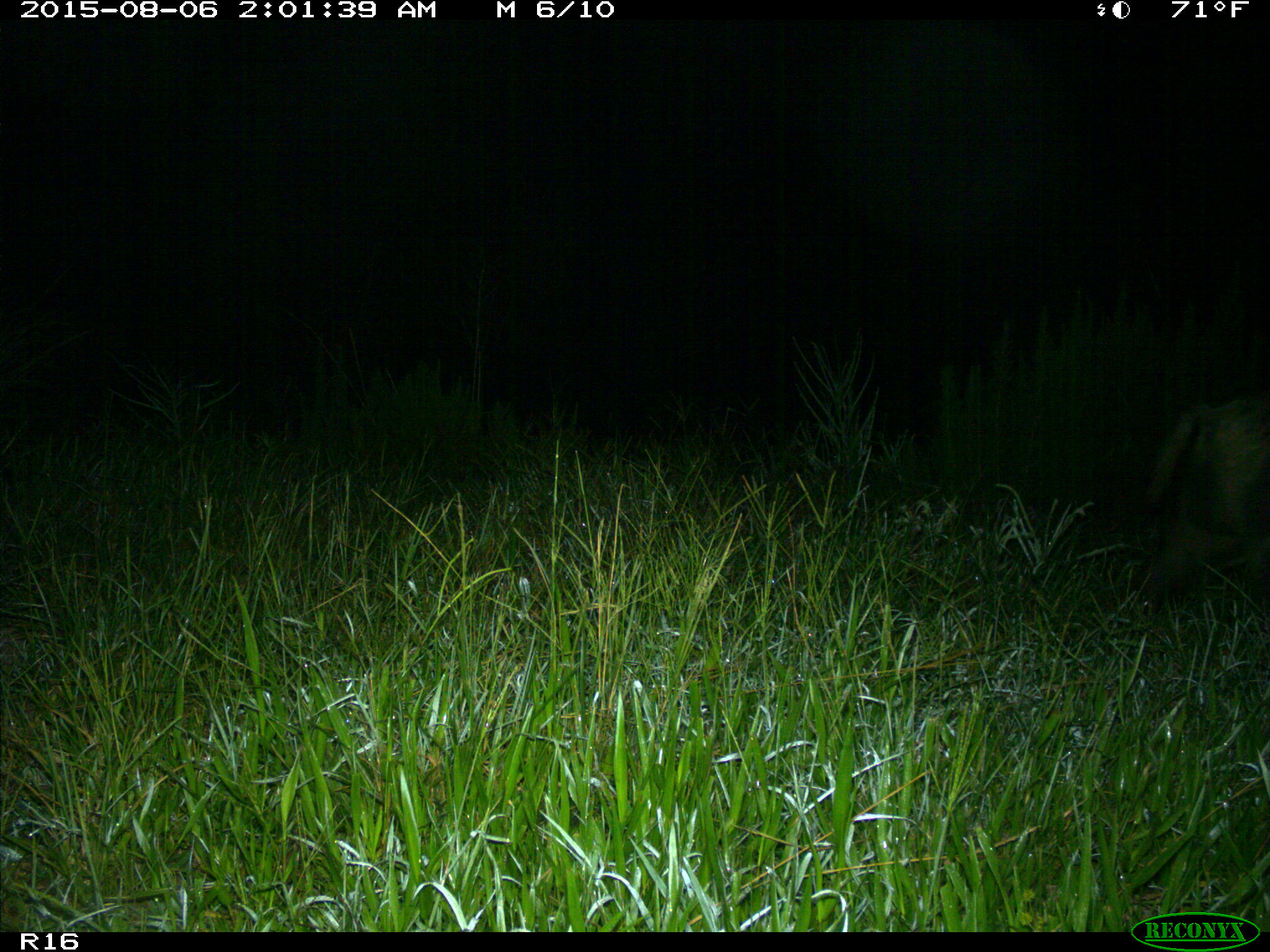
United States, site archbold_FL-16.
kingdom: Animalia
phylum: Chordata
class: Mammalia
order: Artiodactyla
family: Suidae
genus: Sus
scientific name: Sus scrofa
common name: wild boar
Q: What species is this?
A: Sus scrofa (wild boar).